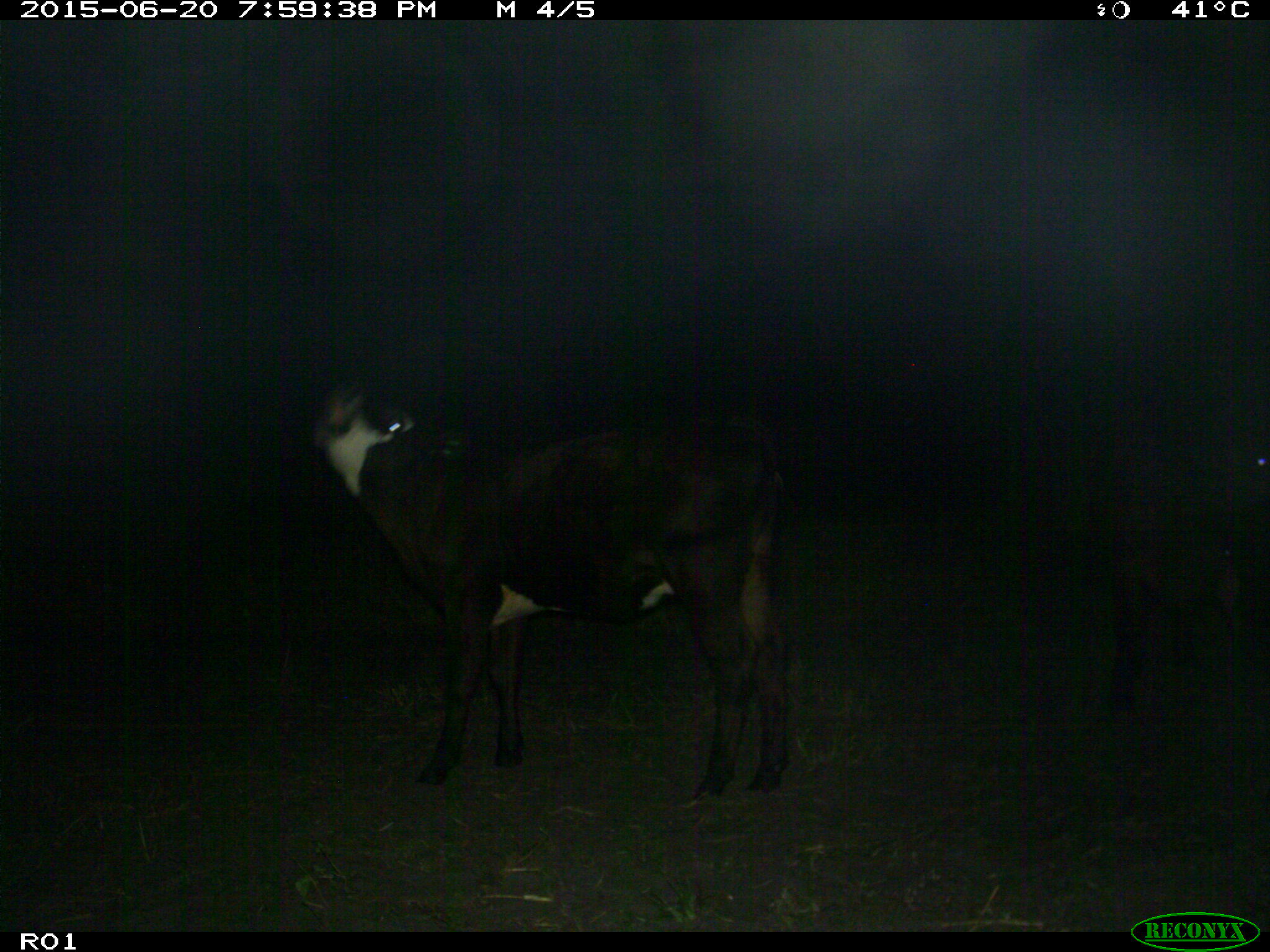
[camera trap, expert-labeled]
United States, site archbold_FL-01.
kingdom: Animalia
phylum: Chordata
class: Mammalia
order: Artiodactyla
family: Bovidae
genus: Bos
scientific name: Bos taurus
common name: domestic cow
Bos taurus (domestic cow).